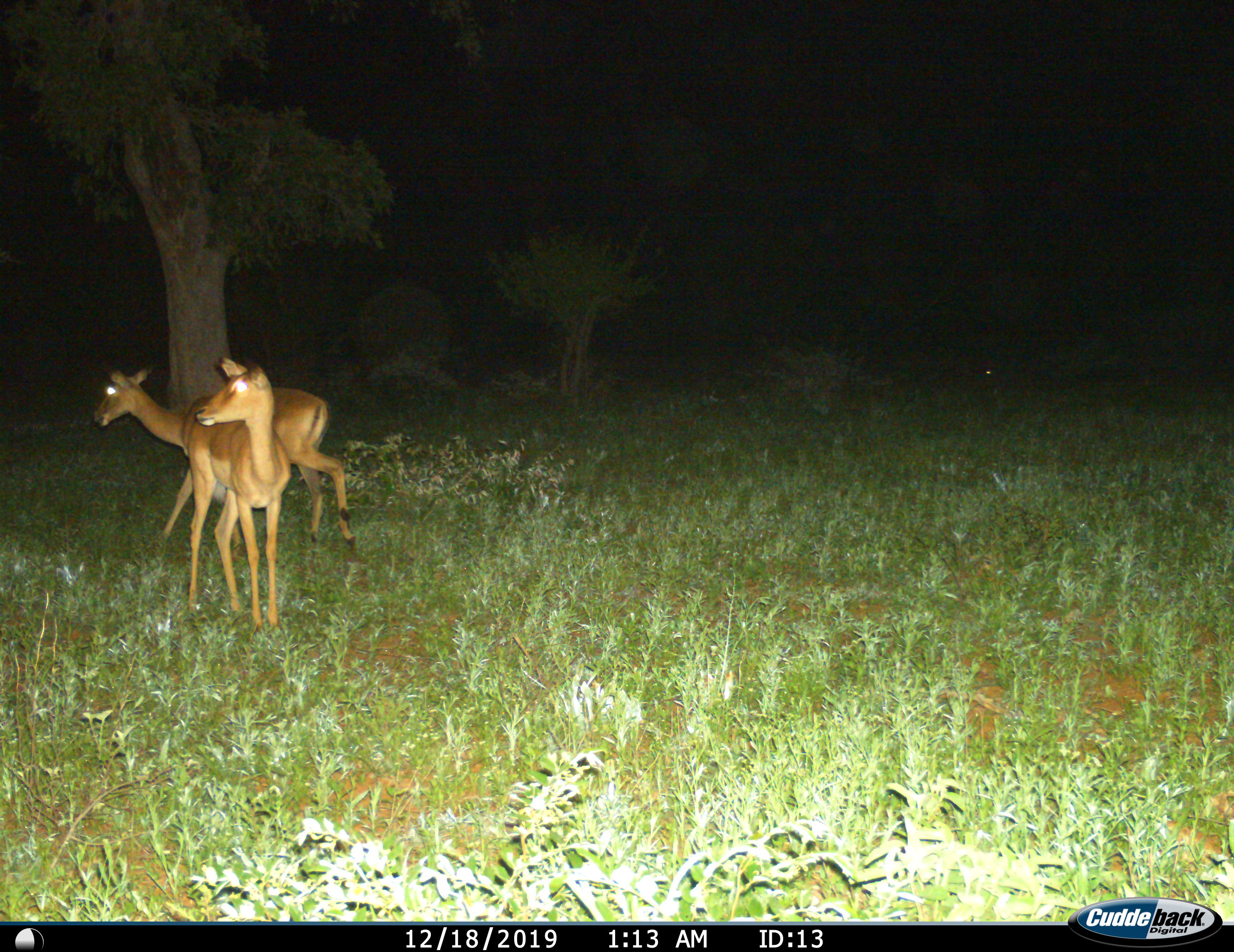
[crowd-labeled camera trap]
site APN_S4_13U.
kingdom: Animalia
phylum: Chordata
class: Mammalia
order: Artiodactyla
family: Bovidae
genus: Aepyceros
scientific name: Aepyceros melampus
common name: impala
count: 2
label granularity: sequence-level